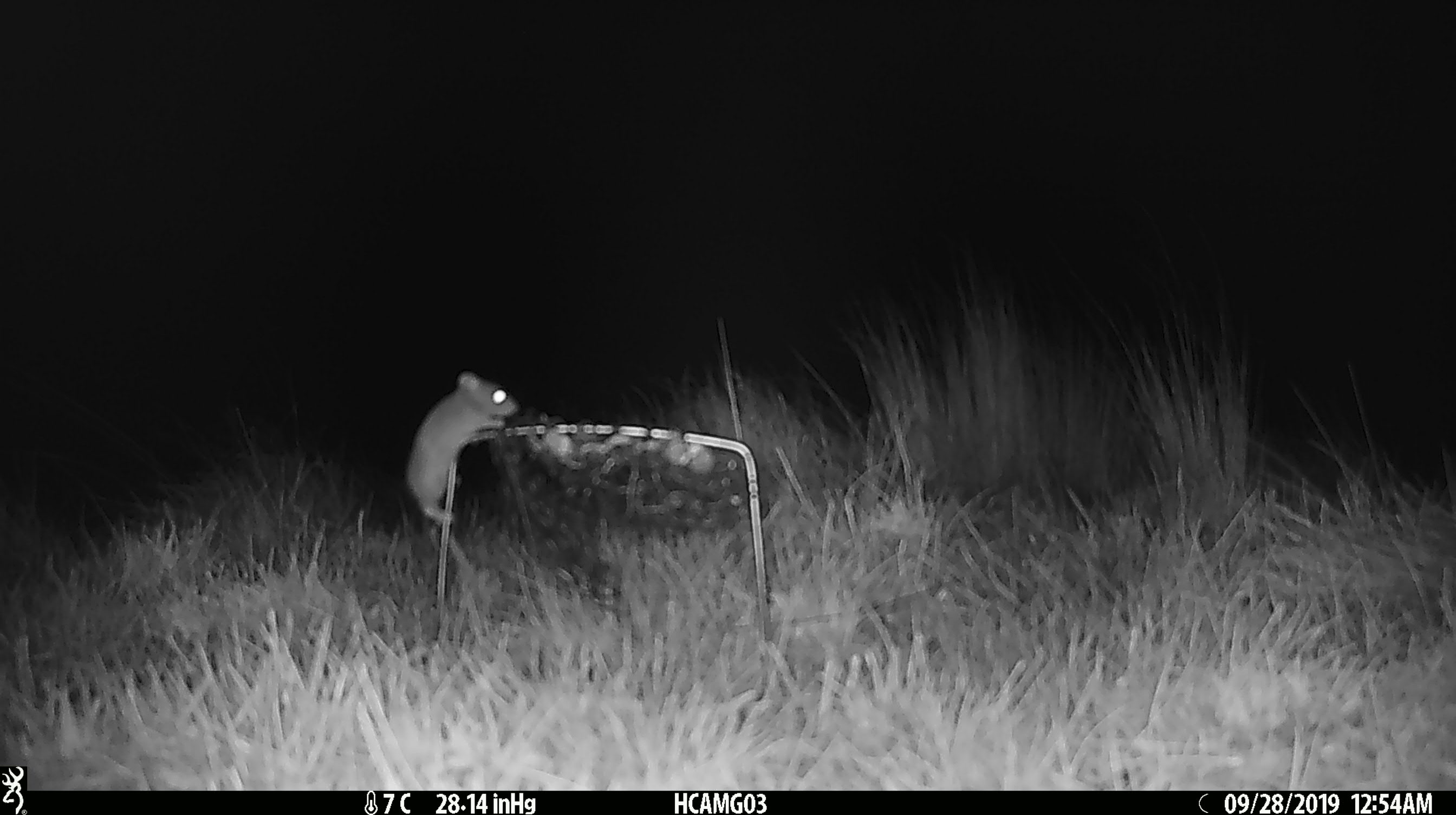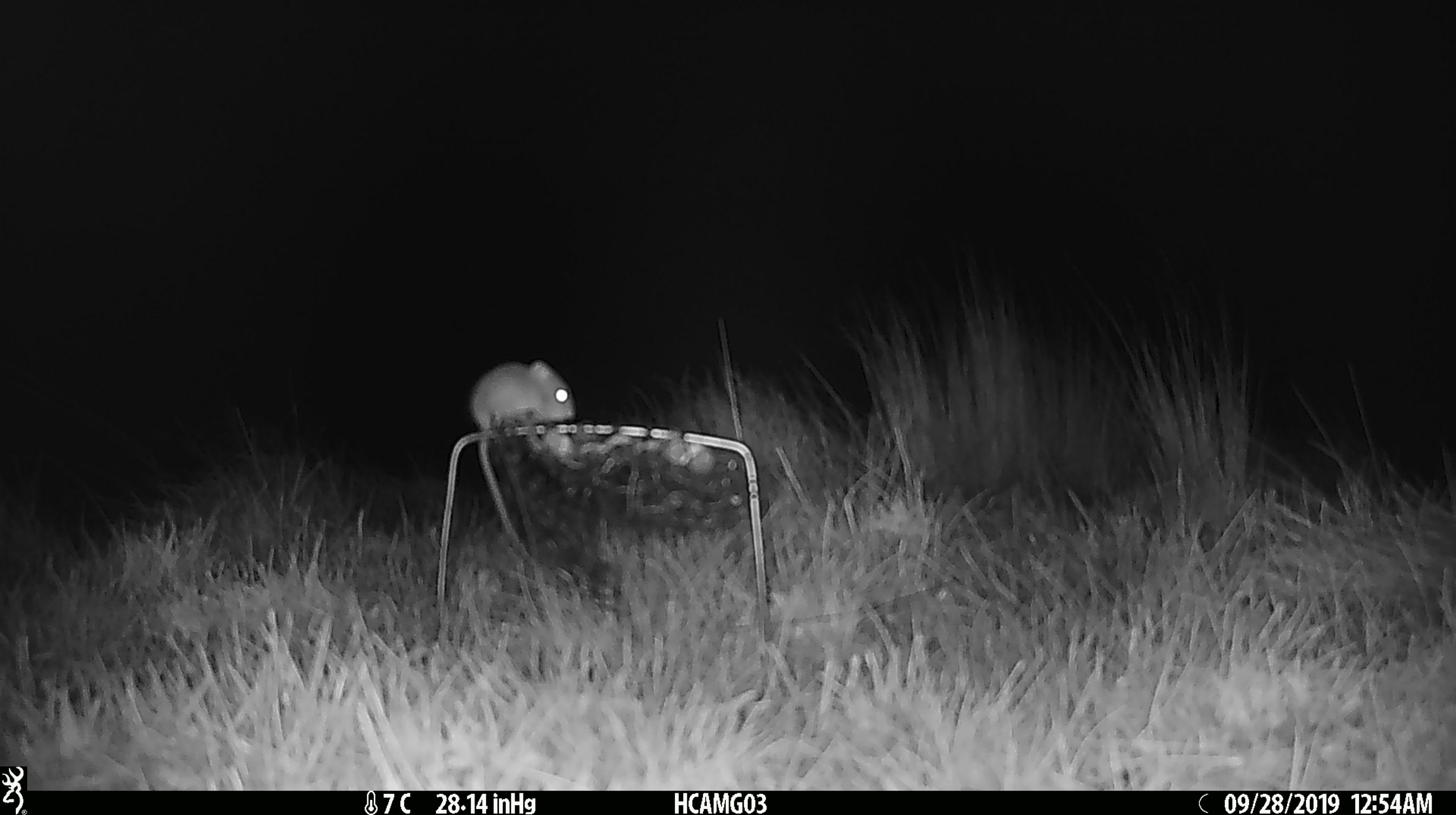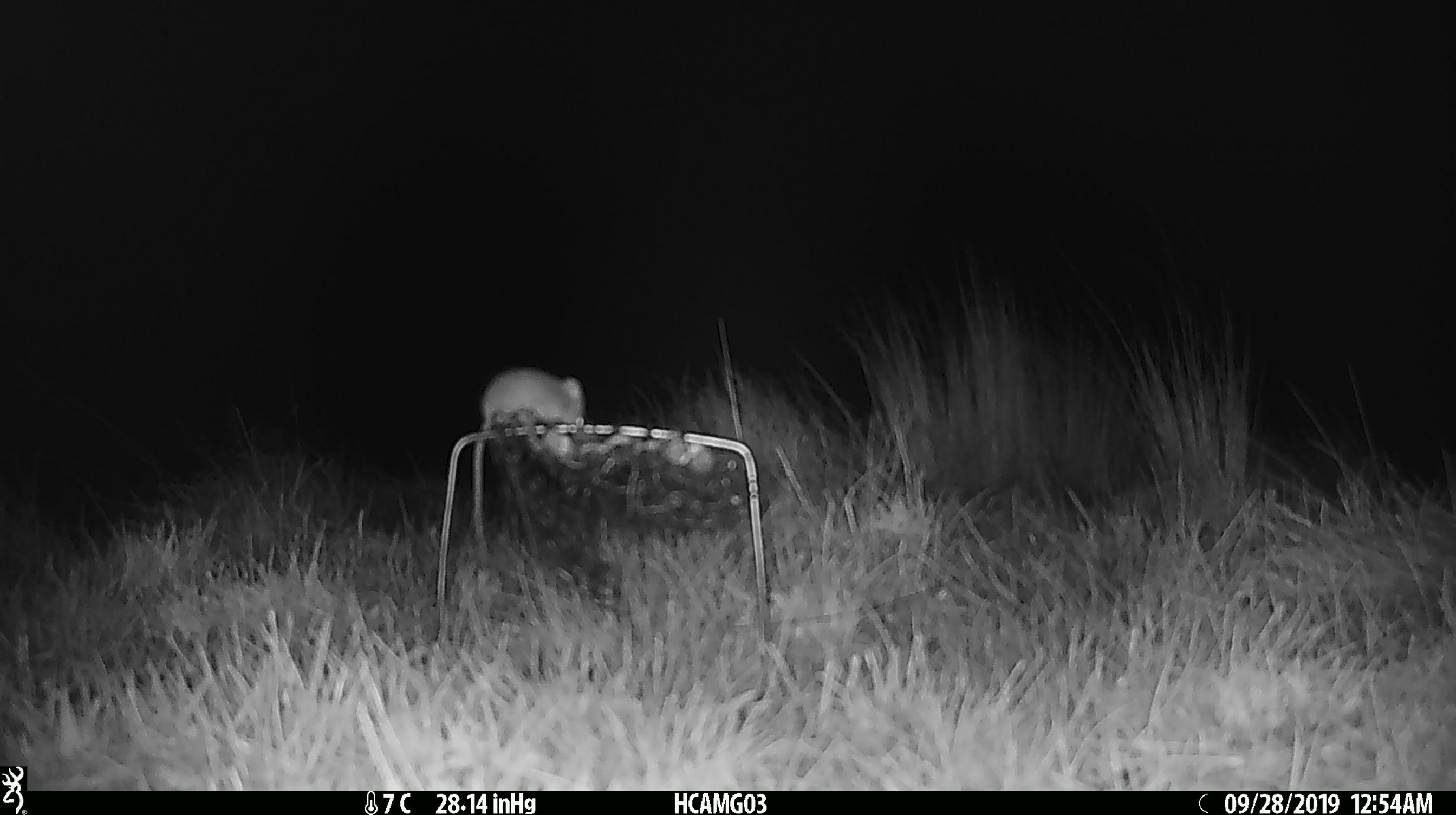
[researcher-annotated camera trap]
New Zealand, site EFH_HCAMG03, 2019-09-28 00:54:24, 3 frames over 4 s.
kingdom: Animalia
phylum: Chordata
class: Mammalia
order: Rodentia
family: Muridae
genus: Mus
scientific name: Mus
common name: mouse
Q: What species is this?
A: Mouse (Mus).